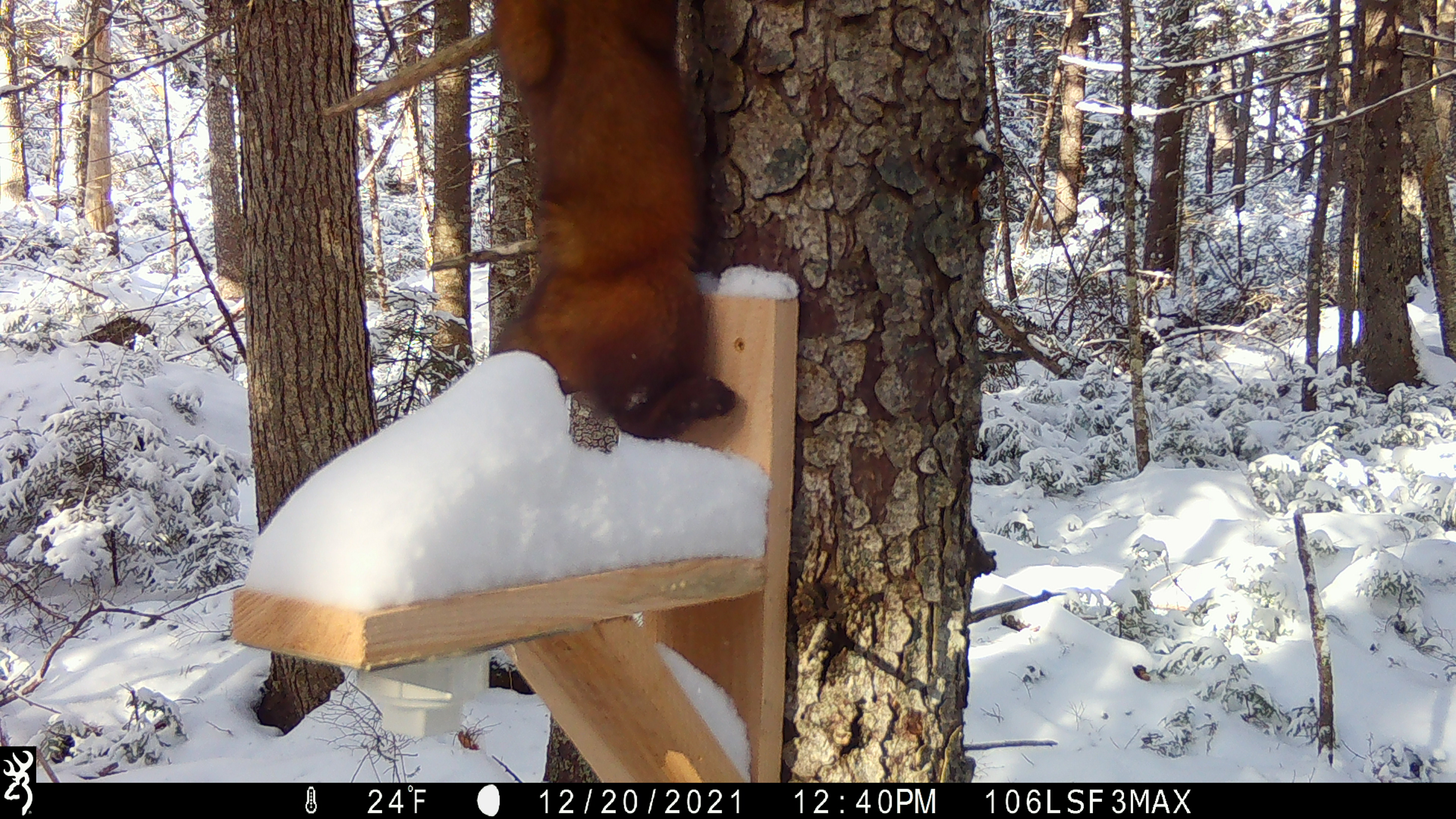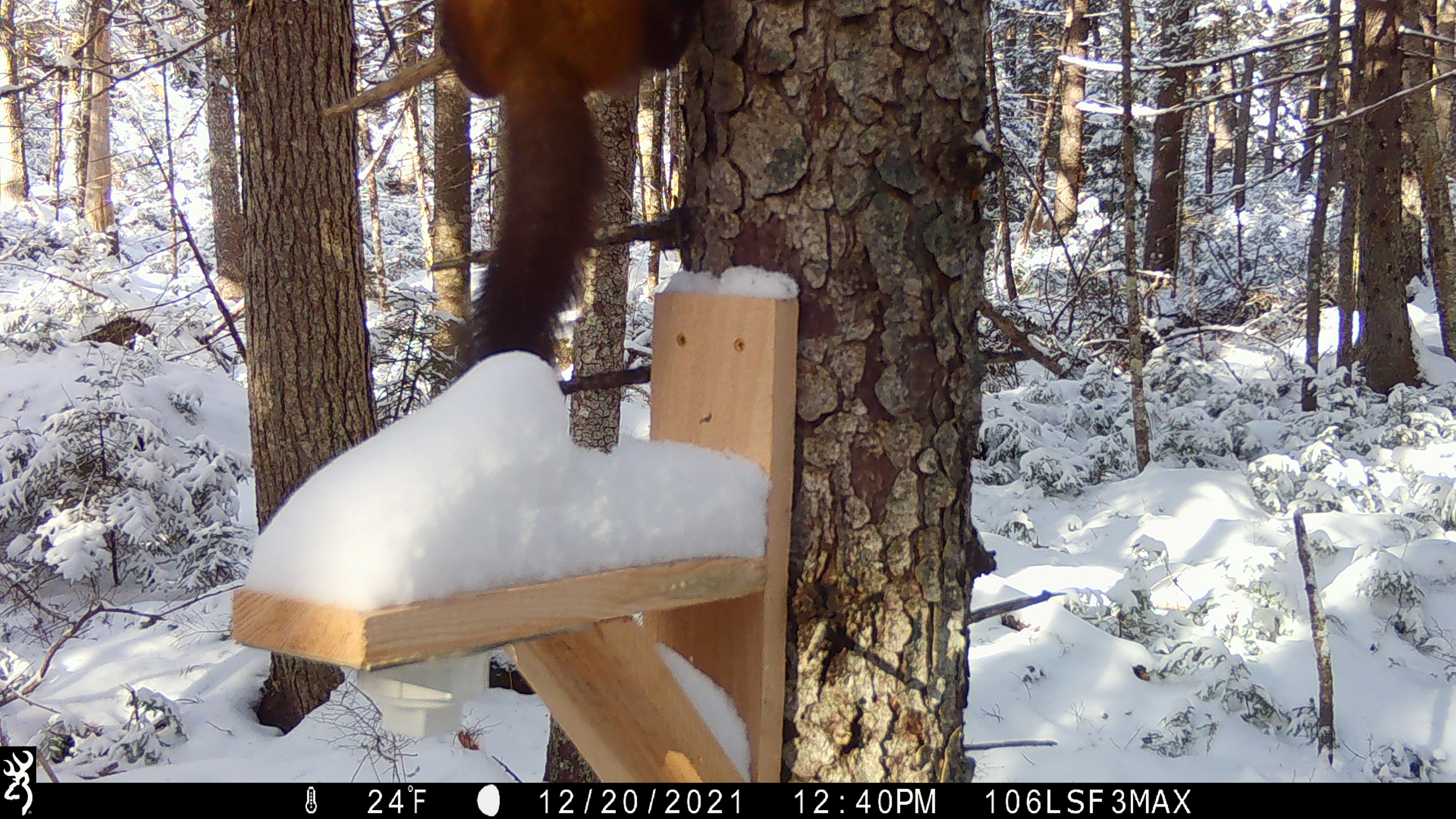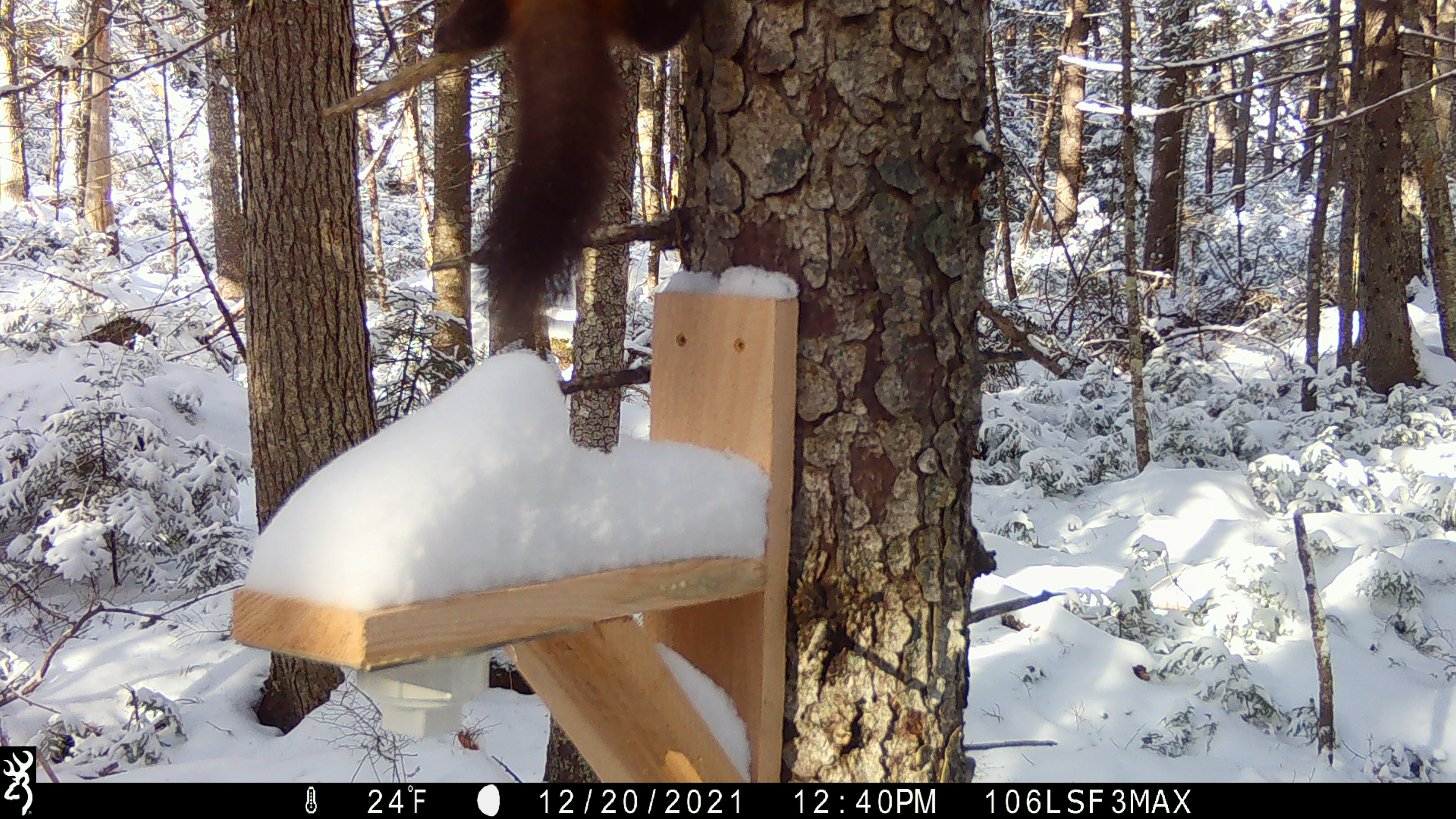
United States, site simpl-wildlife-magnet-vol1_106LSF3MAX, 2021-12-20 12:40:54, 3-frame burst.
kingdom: Animalia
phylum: Chordata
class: Mammalia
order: Carnivora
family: Mustelidae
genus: Martes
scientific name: Martes americana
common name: american marten